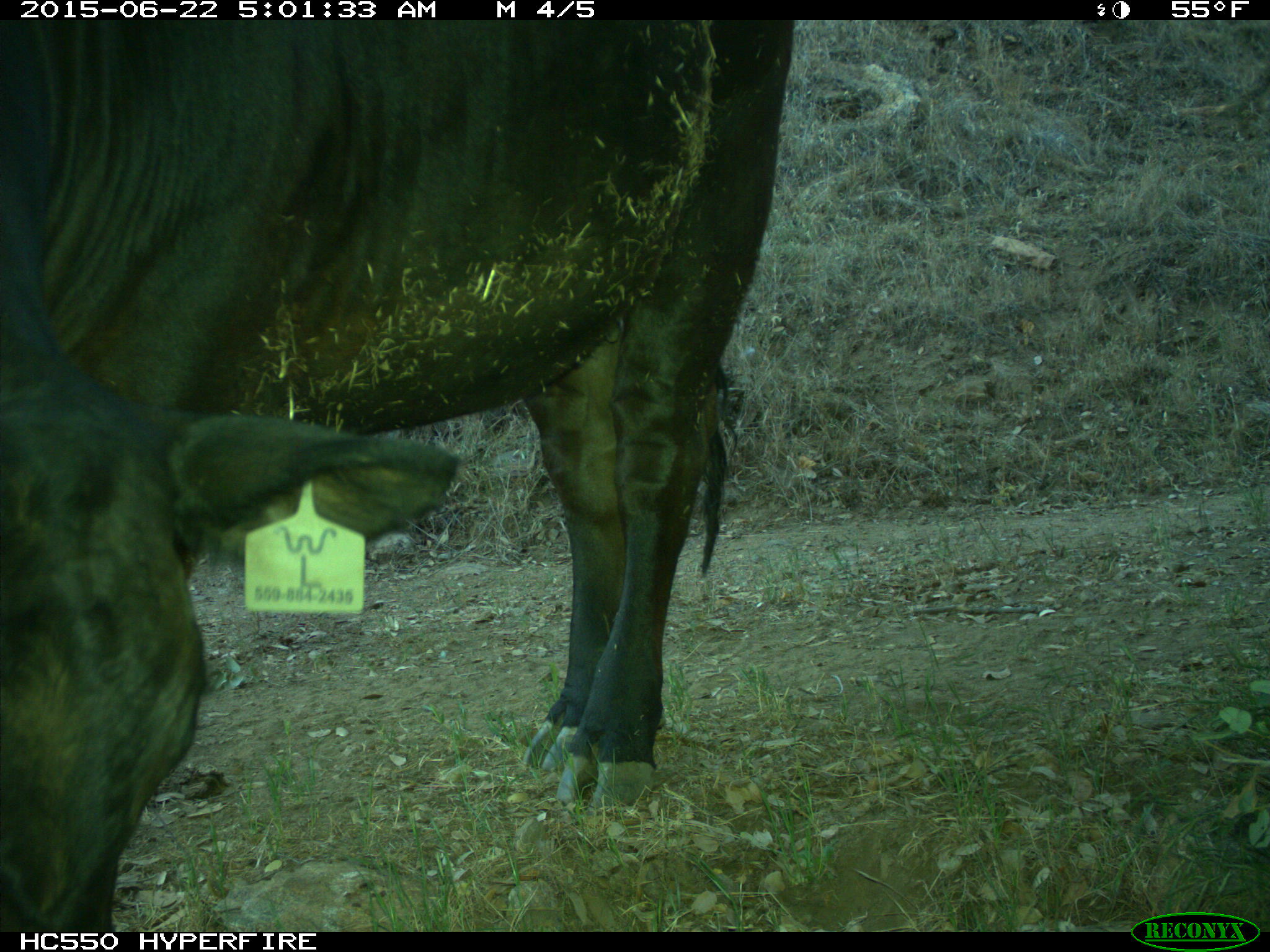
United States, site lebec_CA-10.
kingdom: Animalia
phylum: Chordata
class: Mammalia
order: Artiodactyla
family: Bovidae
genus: Bos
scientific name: Bos taurus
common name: domestic cow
Bos taurus (domestic cow).